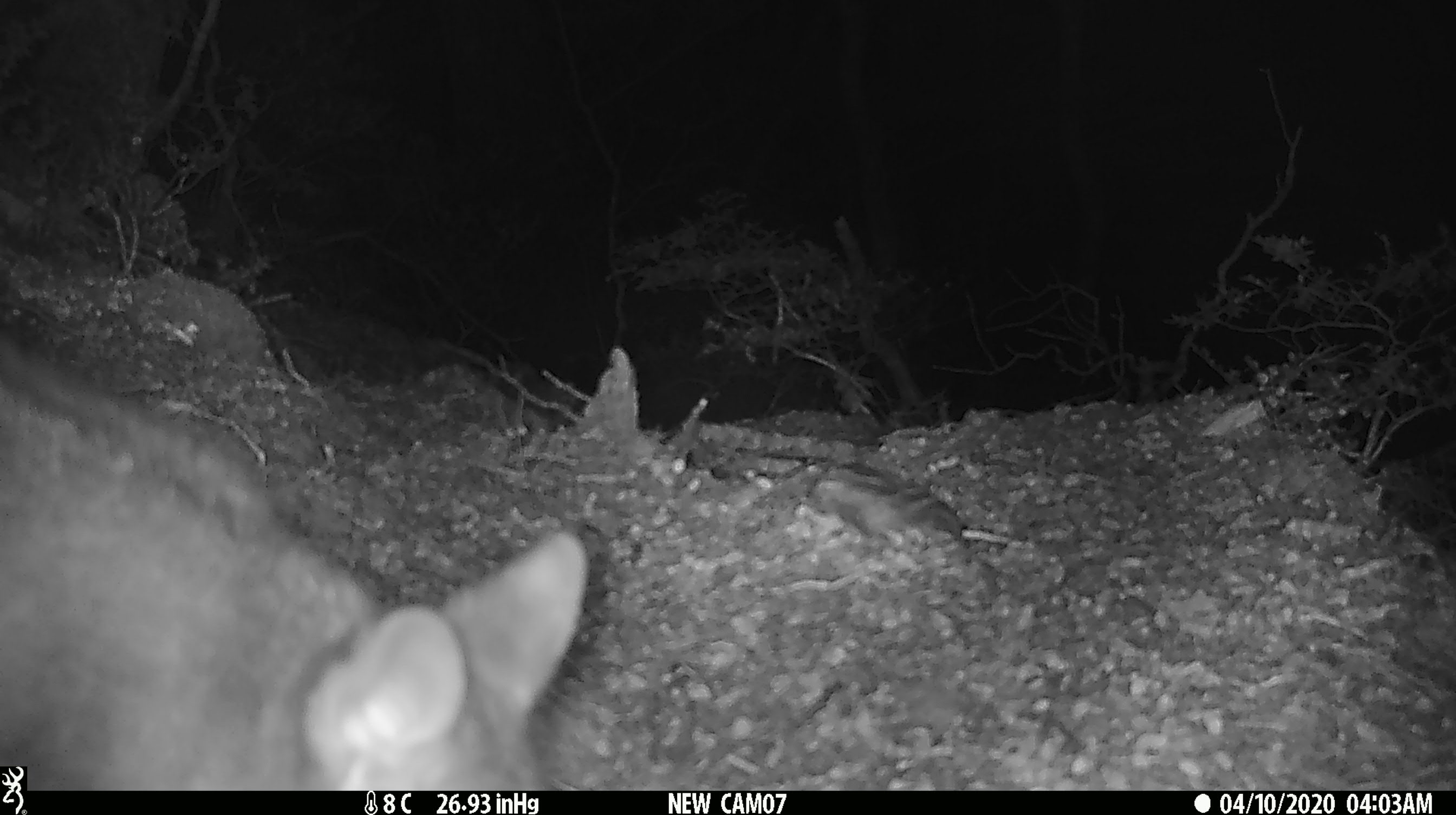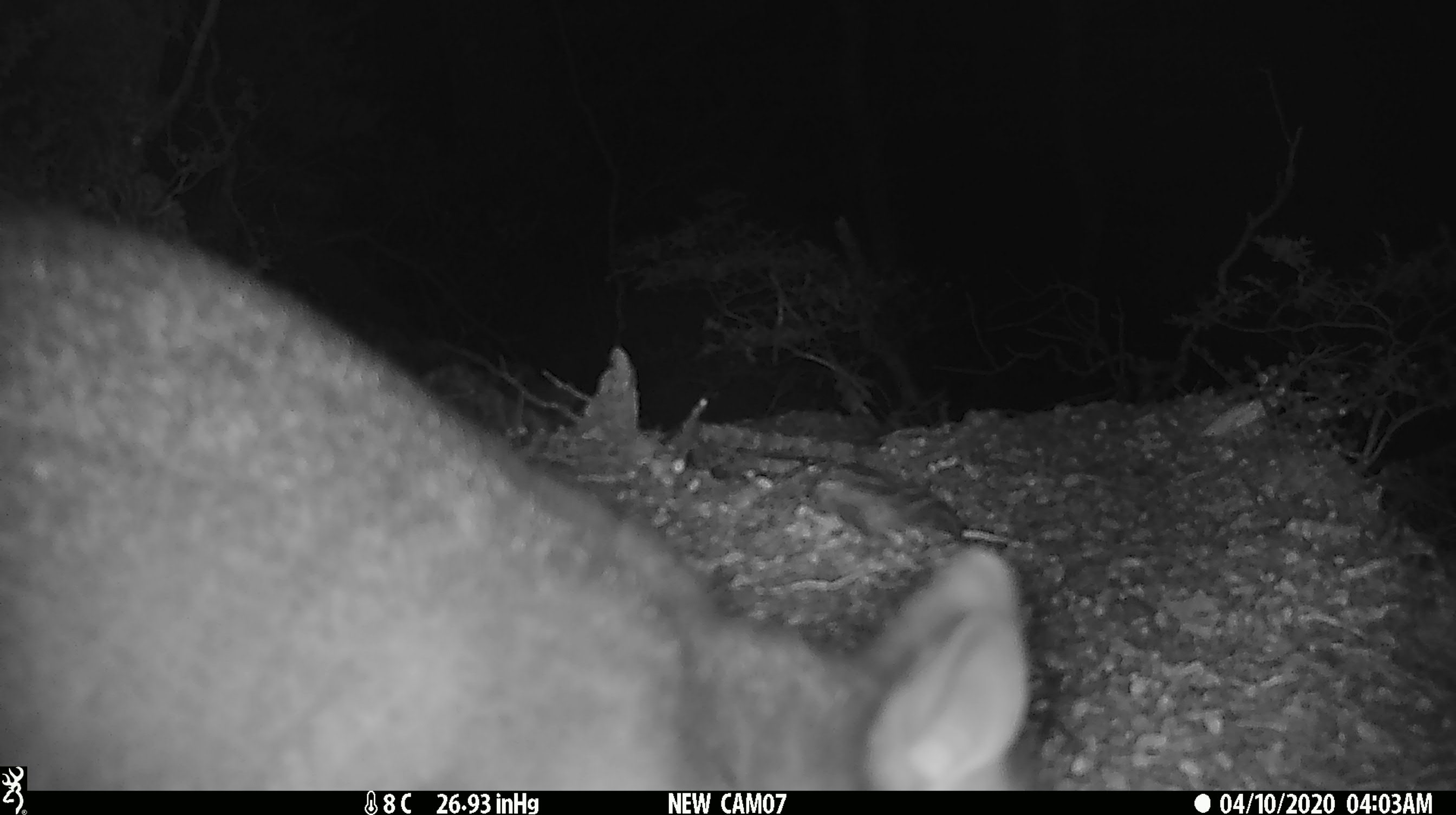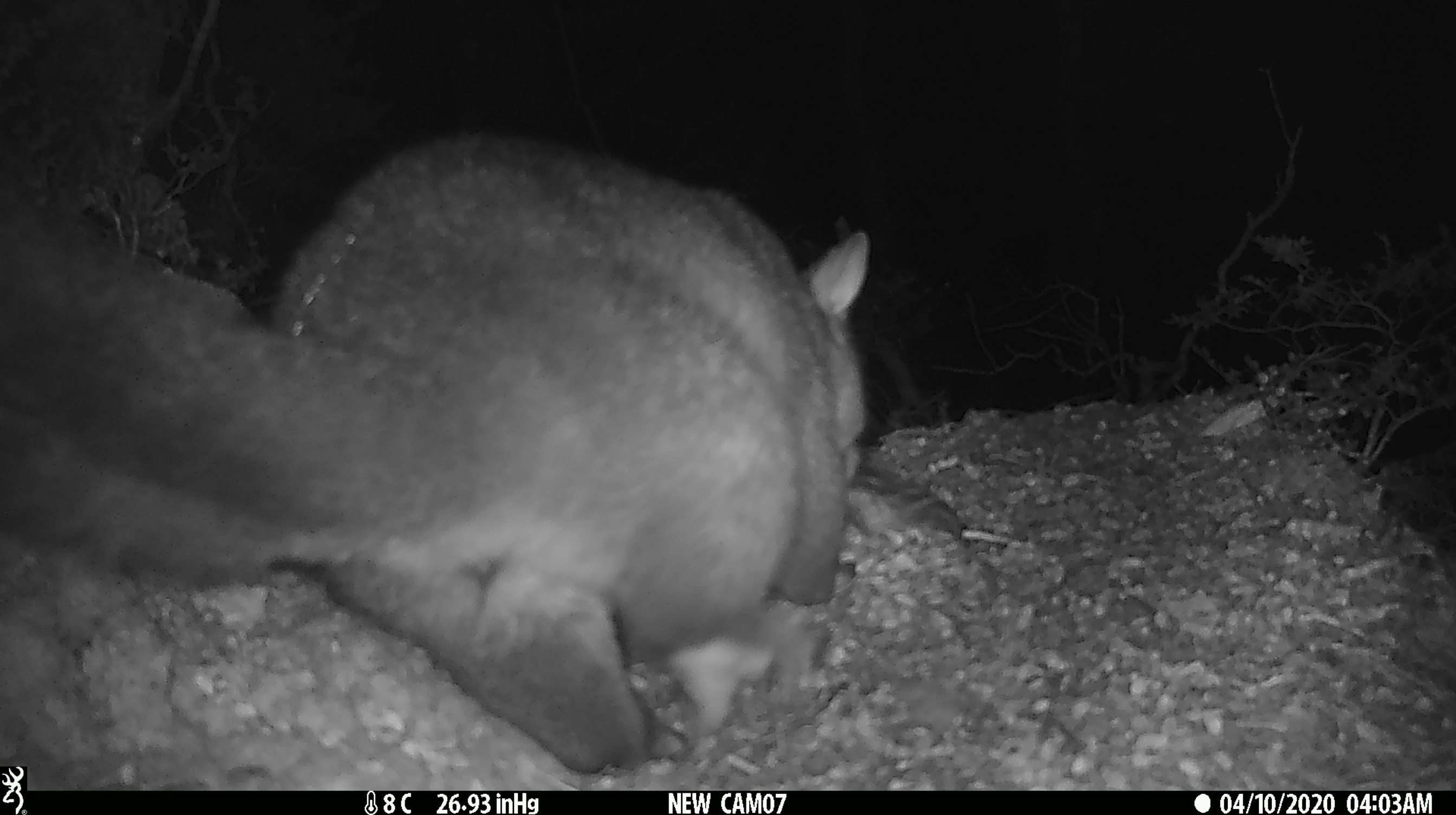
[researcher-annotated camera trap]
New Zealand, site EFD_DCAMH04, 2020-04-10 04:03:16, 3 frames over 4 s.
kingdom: Animalia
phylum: Chordata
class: Mammalia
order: Diprotodontia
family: Phalangeridae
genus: Trichosurus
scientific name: Trichosurus vulpecula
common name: common brushtail possum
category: possum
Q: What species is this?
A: Possum (common brushtail possum) (Trichosurus vulpecula).